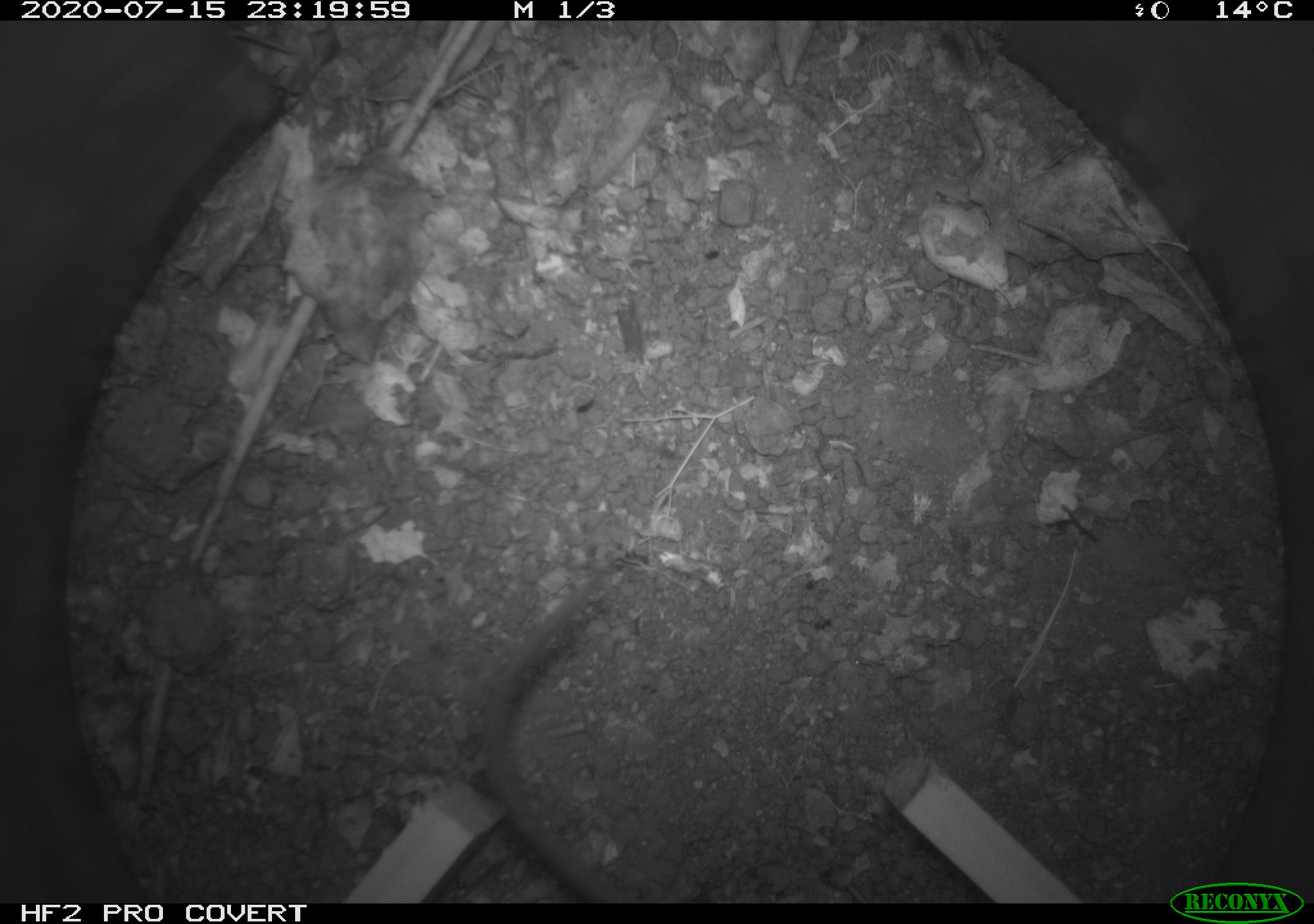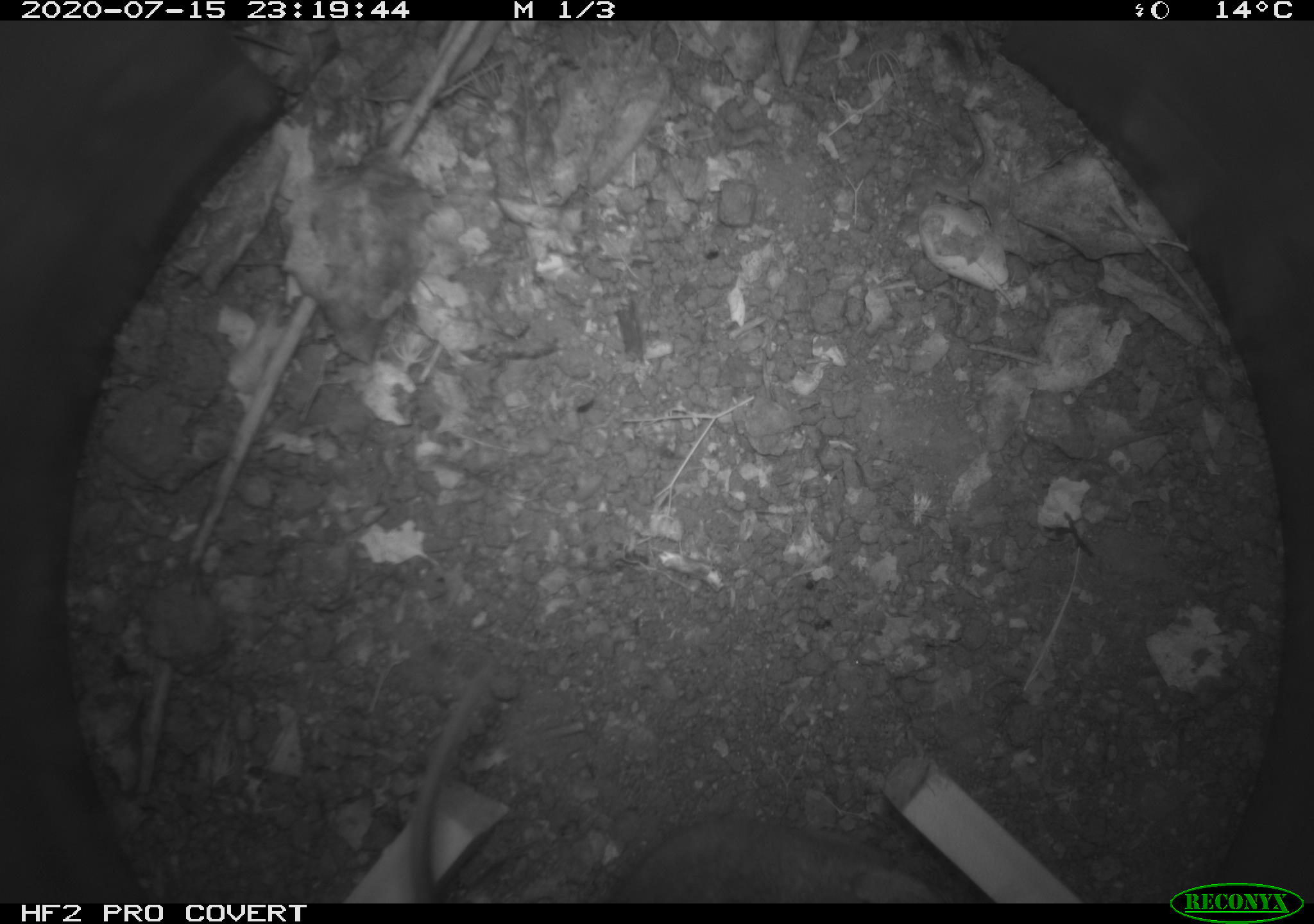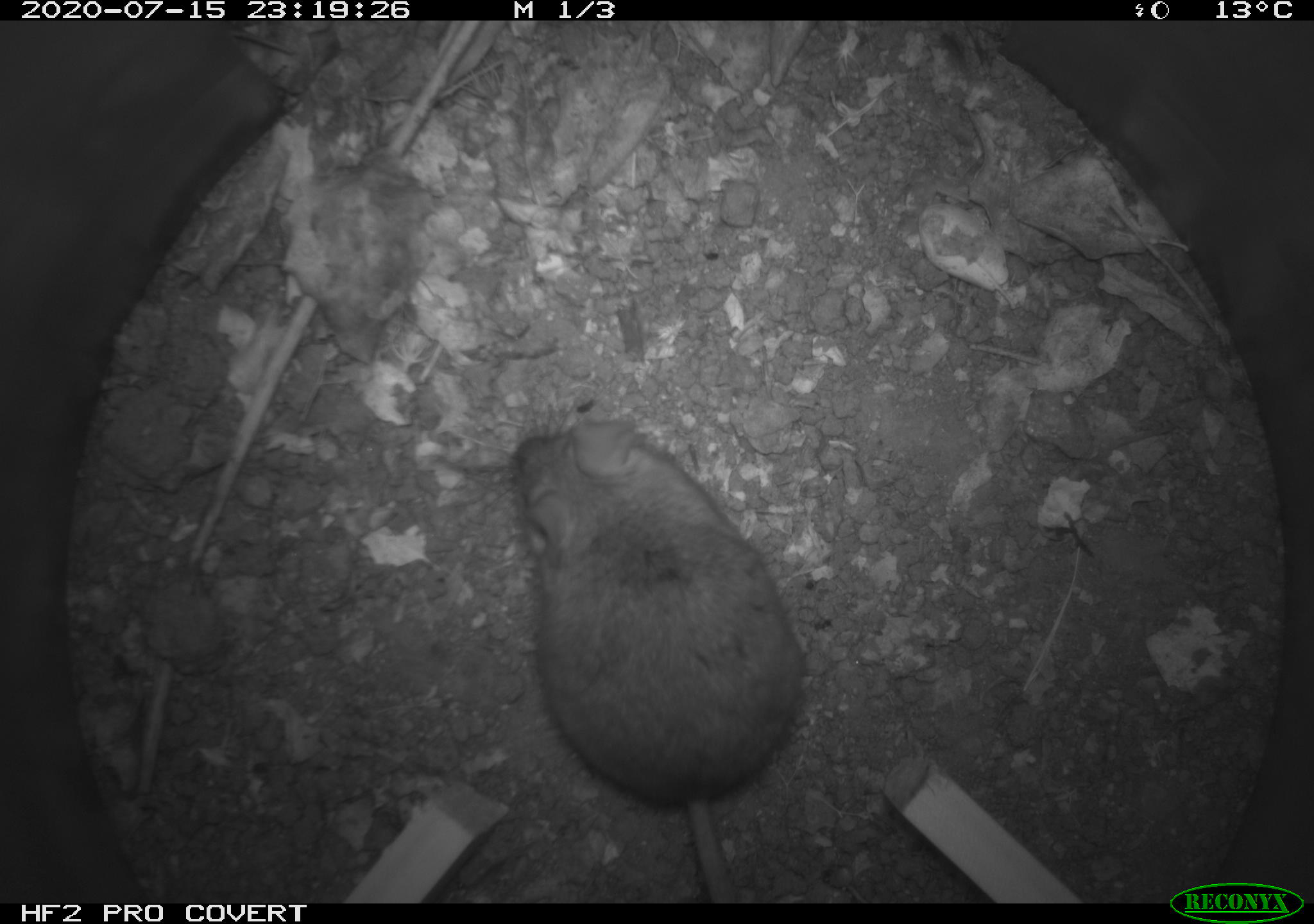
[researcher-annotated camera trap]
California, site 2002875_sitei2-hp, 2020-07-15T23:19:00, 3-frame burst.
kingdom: Animalia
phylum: Chordata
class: Mammalia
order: Rodentia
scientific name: Rodentia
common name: rodent